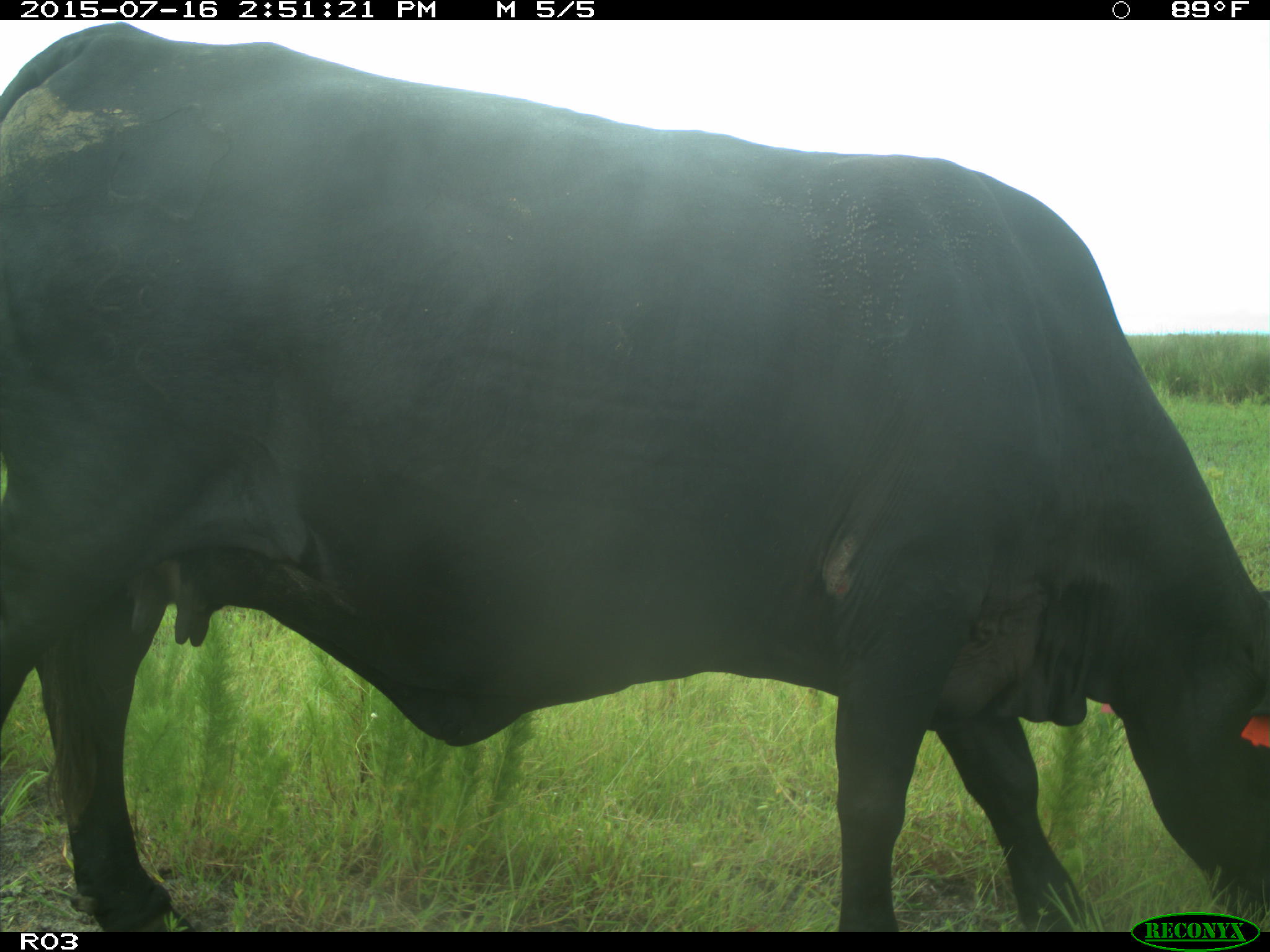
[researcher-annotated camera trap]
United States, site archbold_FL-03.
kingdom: Animalia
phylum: Chordata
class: Mammalia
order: Artiodactyla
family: Bovidae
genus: Bos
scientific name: Bos taurus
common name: domestic cow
Bos taurus (domestic cow).